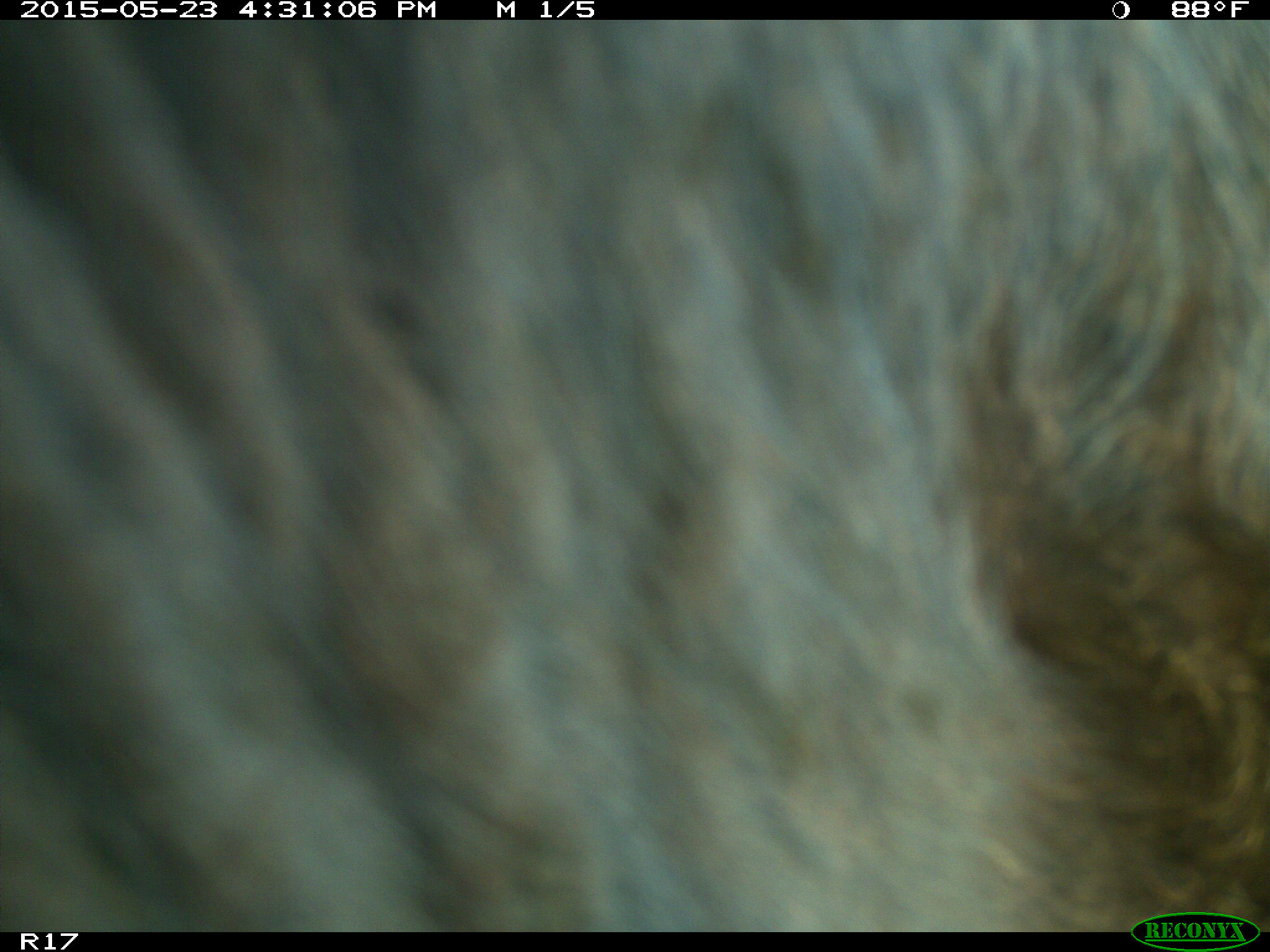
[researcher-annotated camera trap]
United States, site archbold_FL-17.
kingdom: Animalia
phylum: Chordata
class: Mammalia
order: Artiodactyla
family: Bovidae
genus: Bos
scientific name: Bos taurus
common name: domestic cow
Bos taurus (domestic cow).